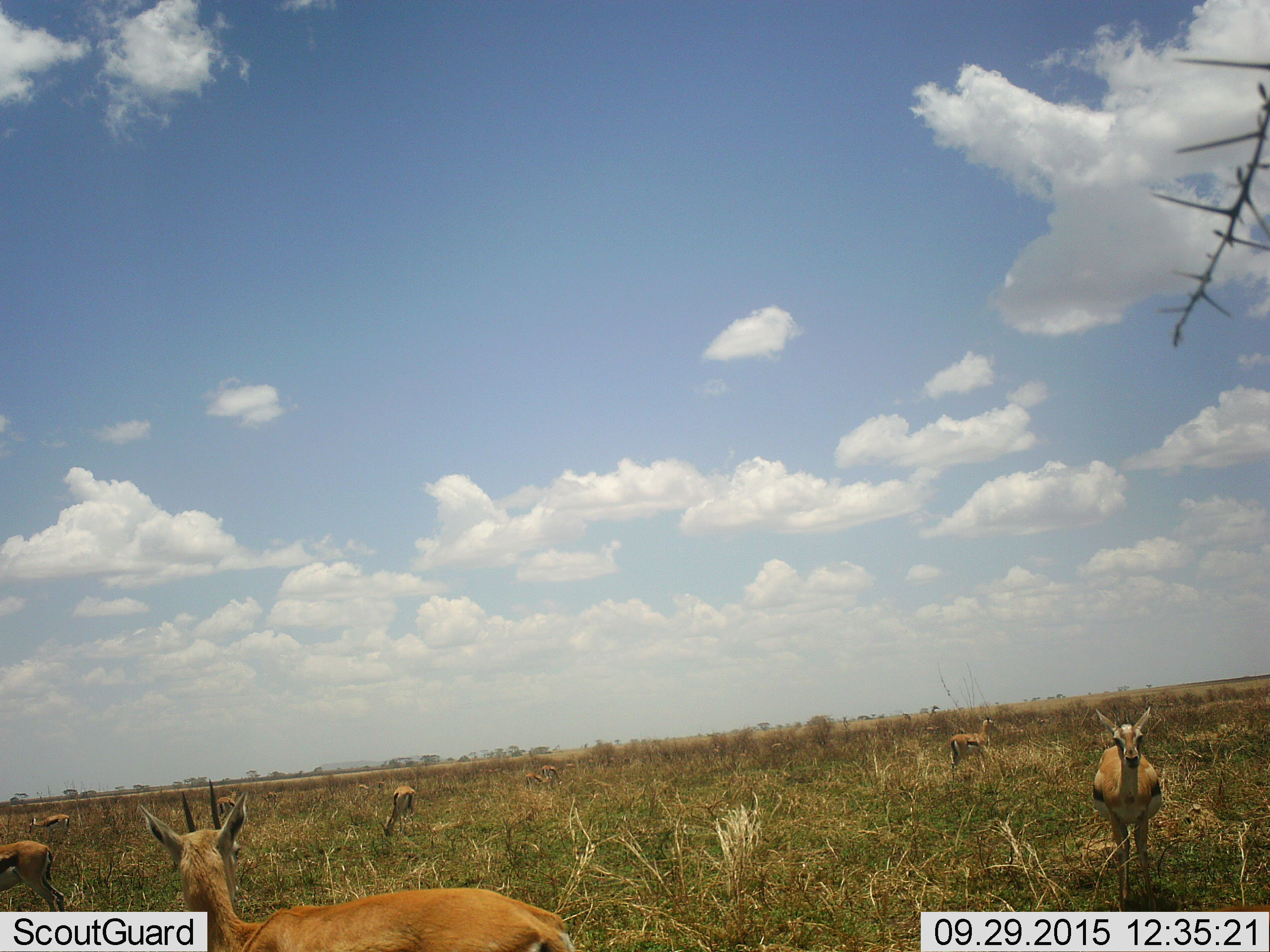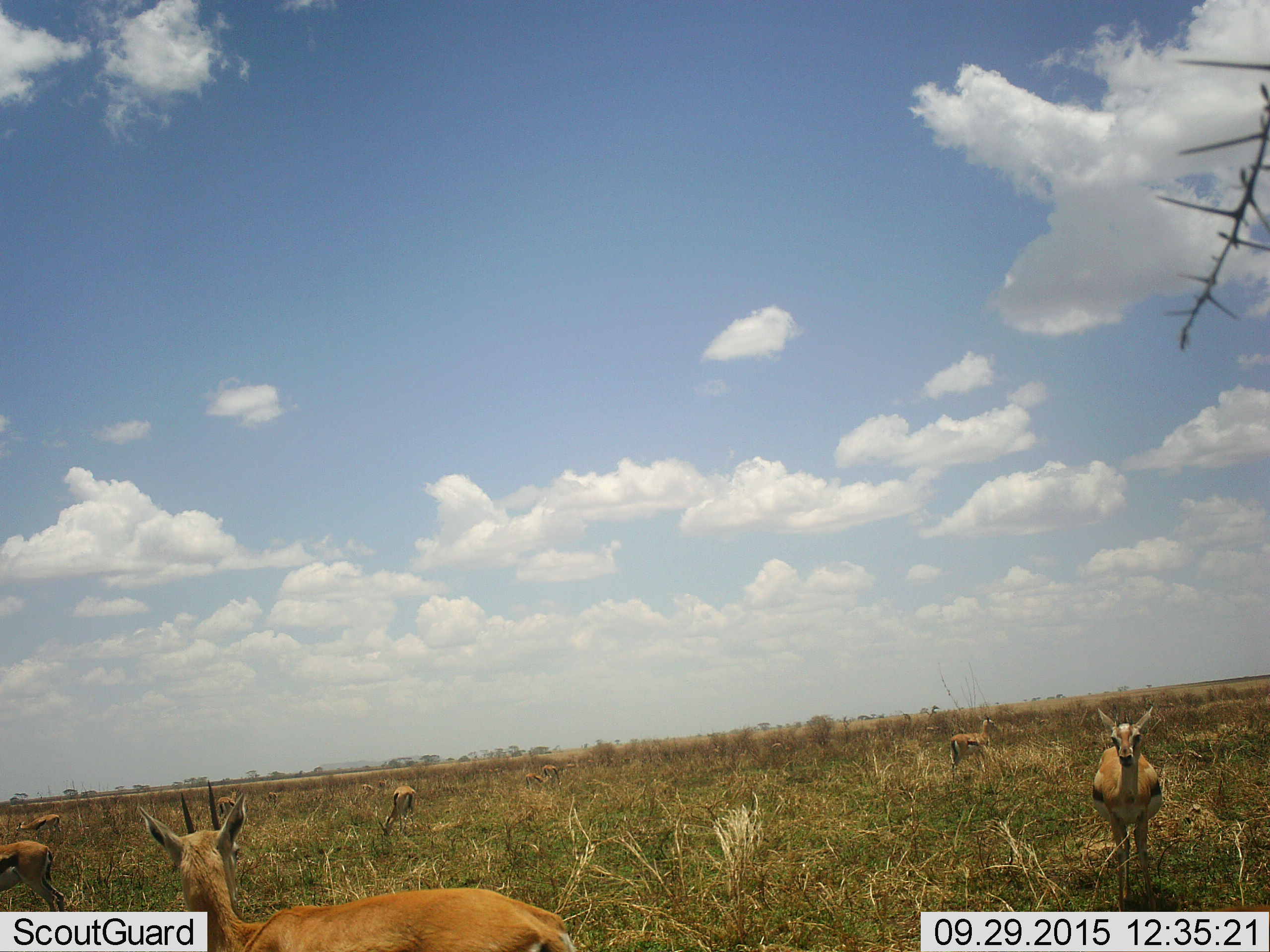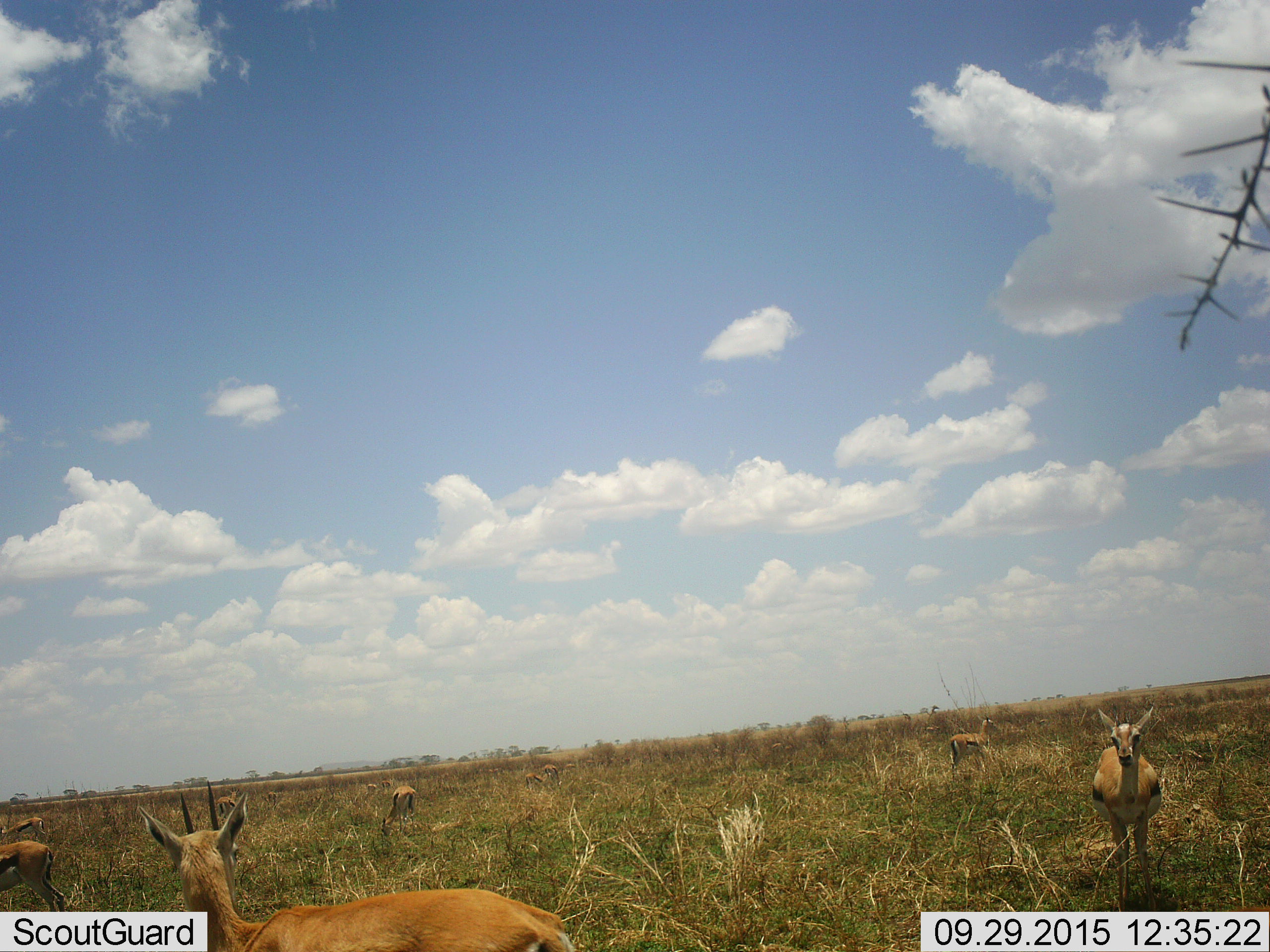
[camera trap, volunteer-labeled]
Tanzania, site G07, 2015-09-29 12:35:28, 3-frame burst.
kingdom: Animalia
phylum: Chordata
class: Mammalia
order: Artiodactyla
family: Bovidae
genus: Eudorcas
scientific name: Eudorcas thomsonii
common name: thomson's gazelle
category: gazellethomsons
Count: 11-50.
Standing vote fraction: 90%.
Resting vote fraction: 0%.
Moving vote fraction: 30%.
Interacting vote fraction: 0%.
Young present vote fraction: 30%.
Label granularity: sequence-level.